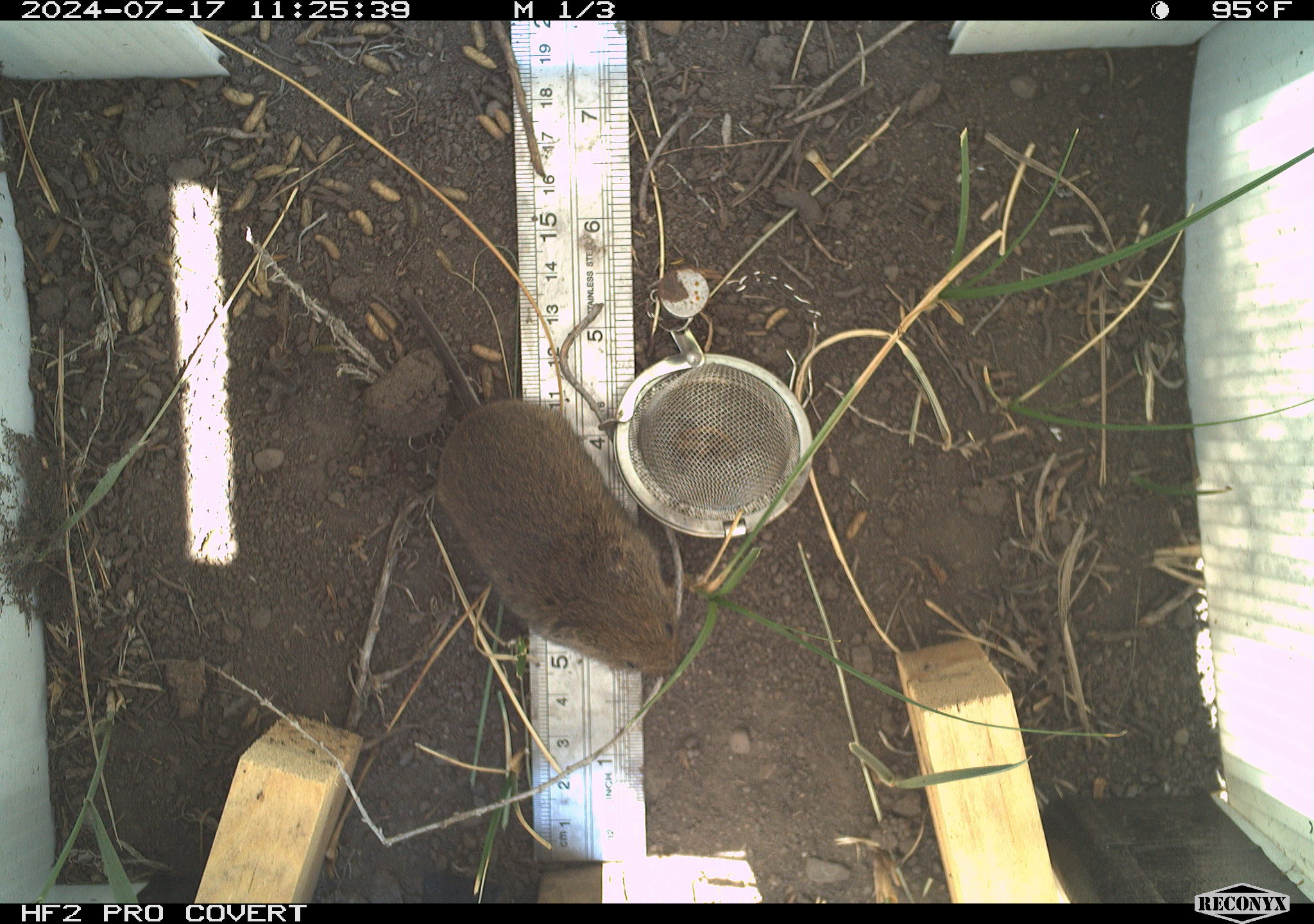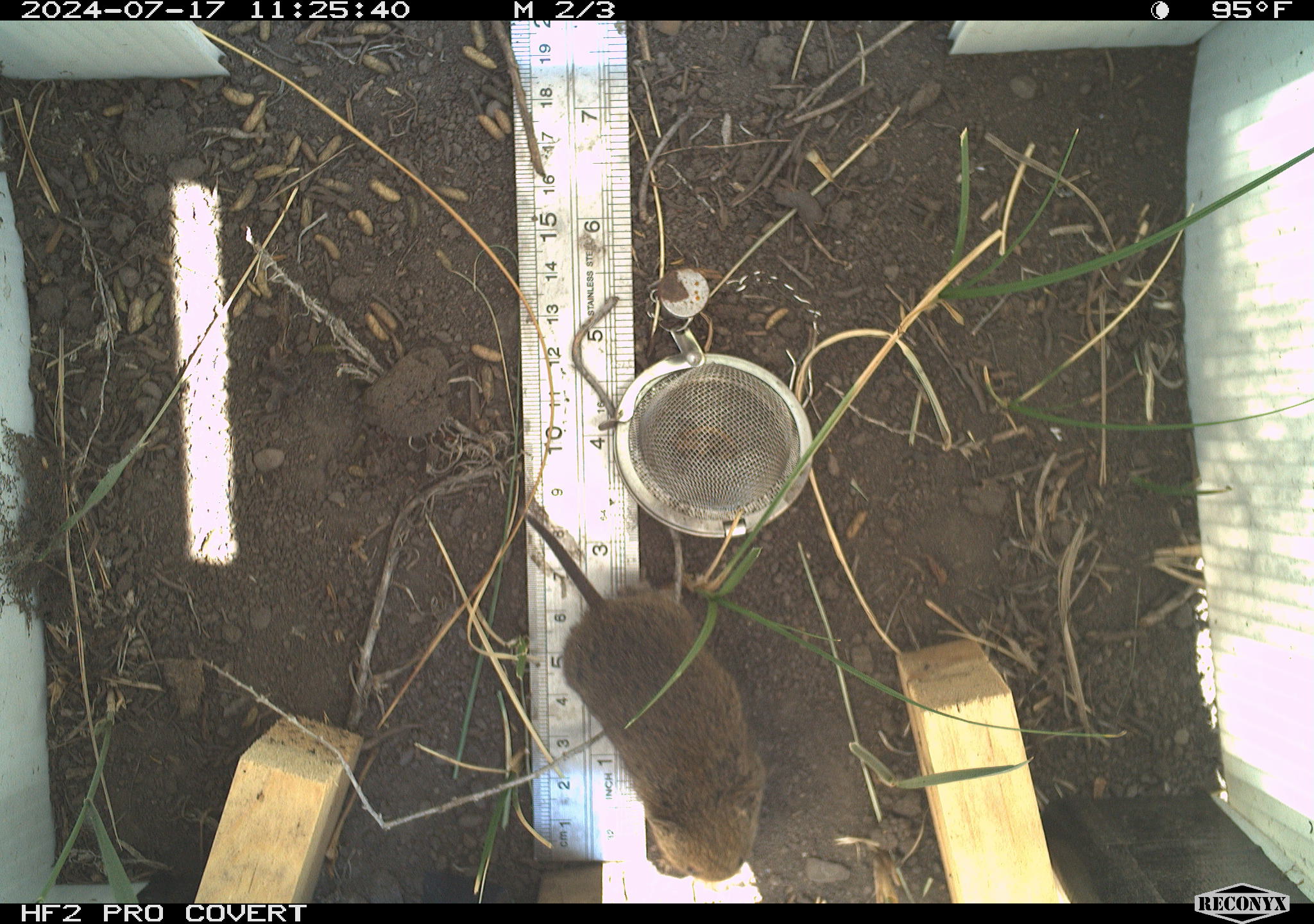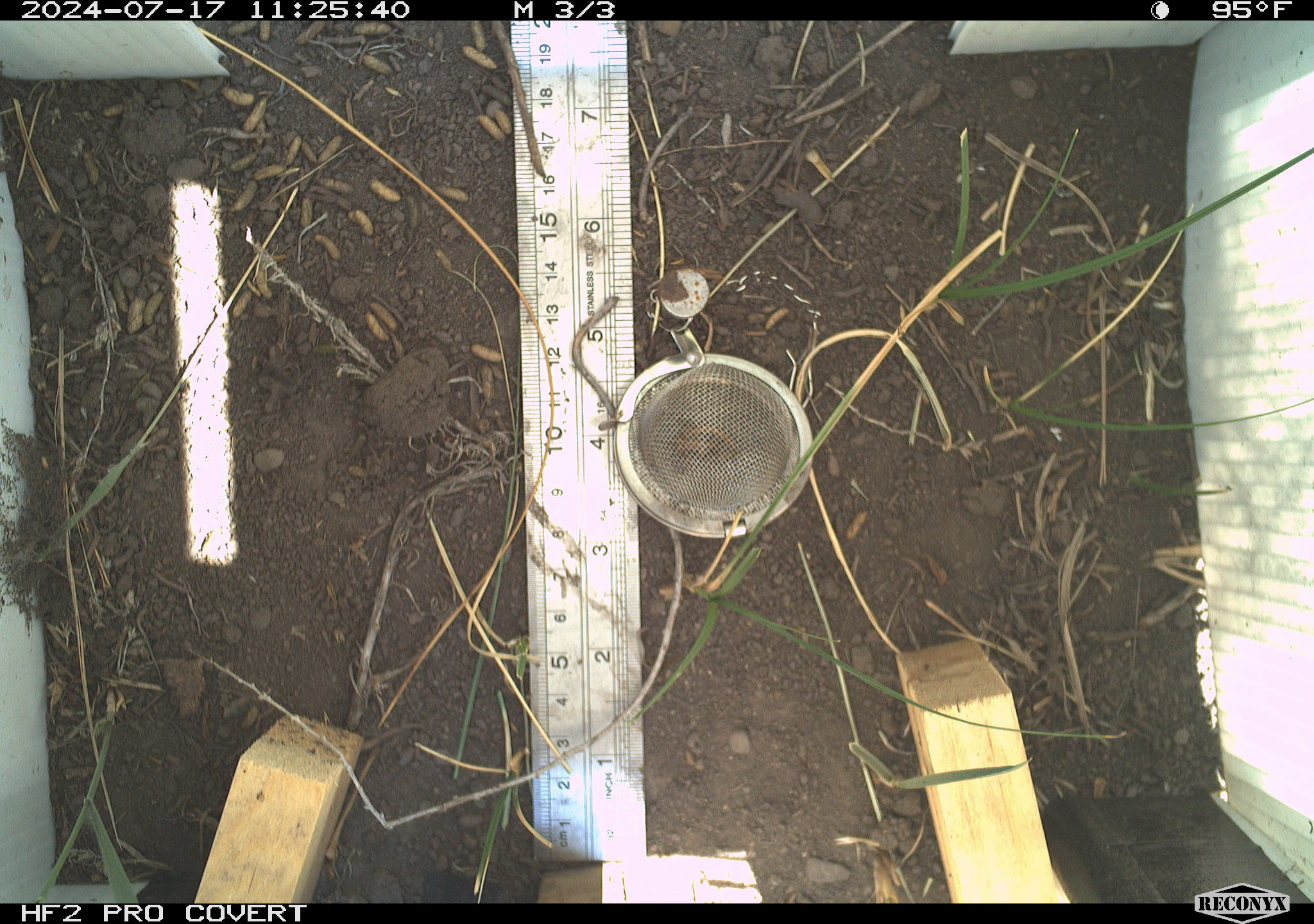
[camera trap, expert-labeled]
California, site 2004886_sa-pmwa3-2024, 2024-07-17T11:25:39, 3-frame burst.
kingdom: Animalia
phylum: Chordata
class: Mammalia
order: Rodentia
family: Cricetidae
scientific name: Arvicolinae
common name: voles, lemmings, and muskrats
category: arvicolinae subfamily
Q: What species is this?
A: Arvicolinae subfamily (voles, lemmings, and muskrats) (Arvicolinae).